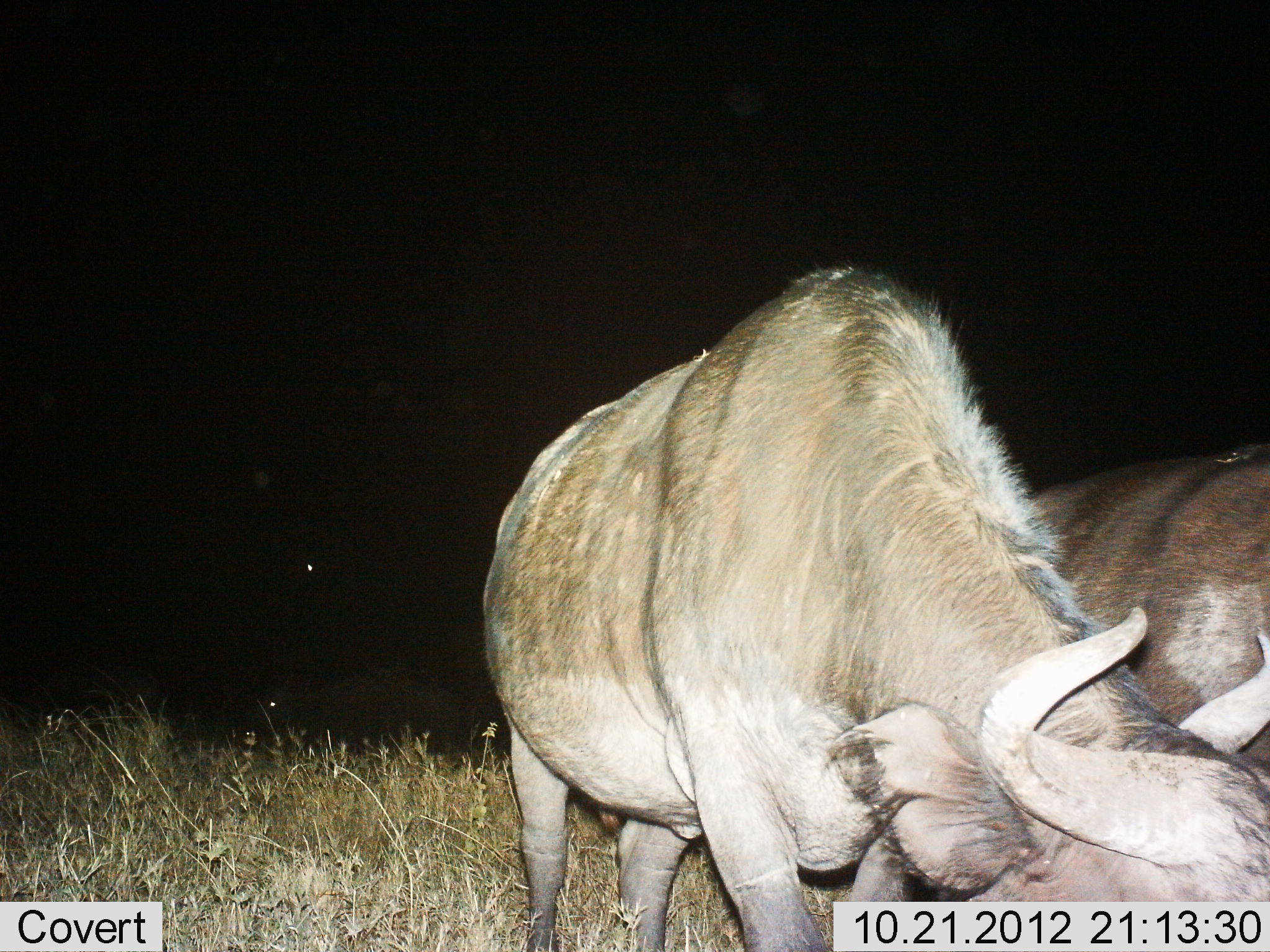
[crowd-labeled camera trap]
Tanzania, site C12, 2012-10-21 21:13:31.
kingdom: Animalia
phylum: Chordata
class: Mammalia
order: Artiodactyla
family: Bovidae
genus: Connochaetes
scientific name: Connochaetes taurinus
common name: blue wildebeest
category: wildebeest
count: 2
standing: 20%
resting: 30%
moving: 10%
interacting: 0%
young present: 0%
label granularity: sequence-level